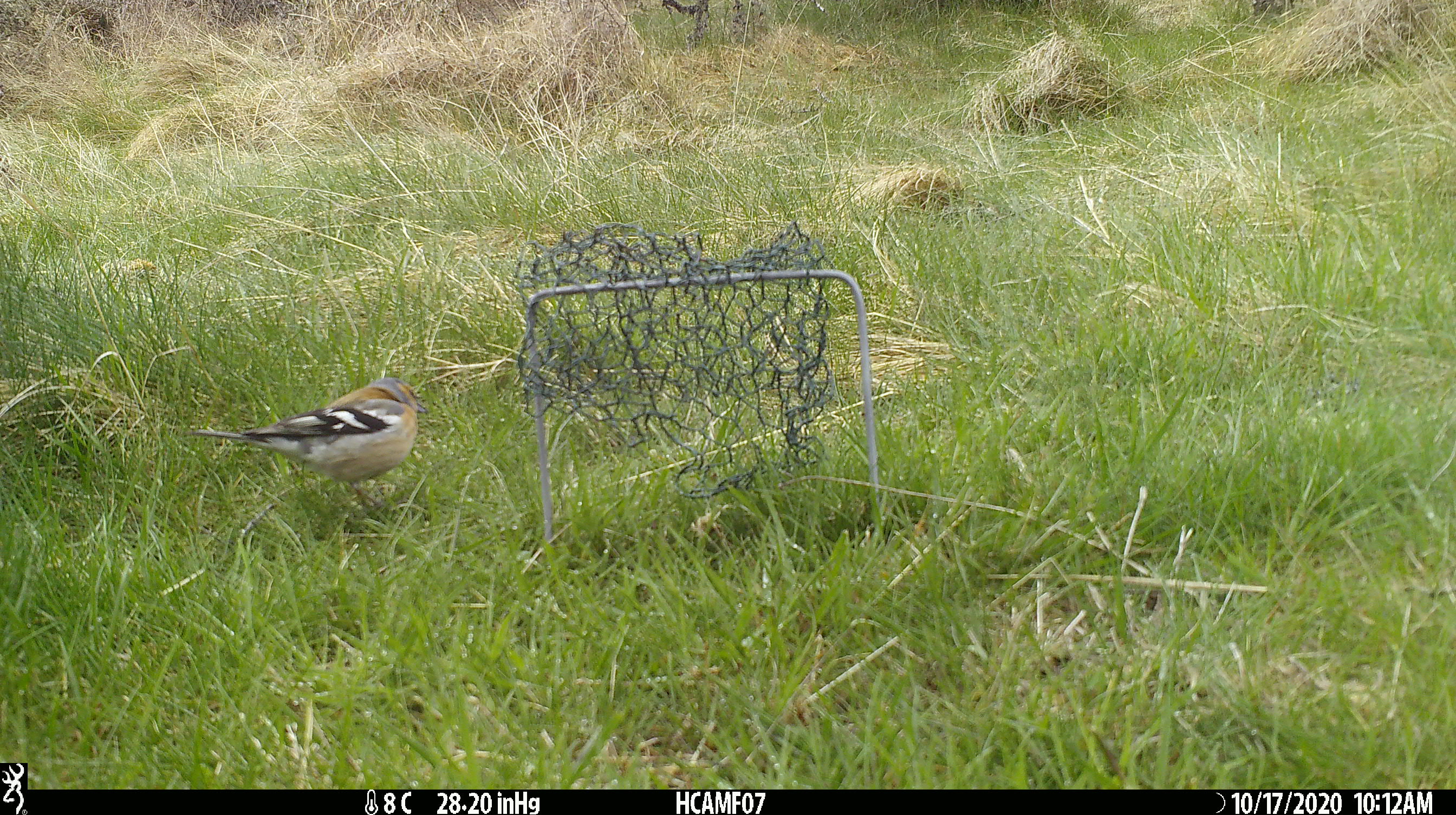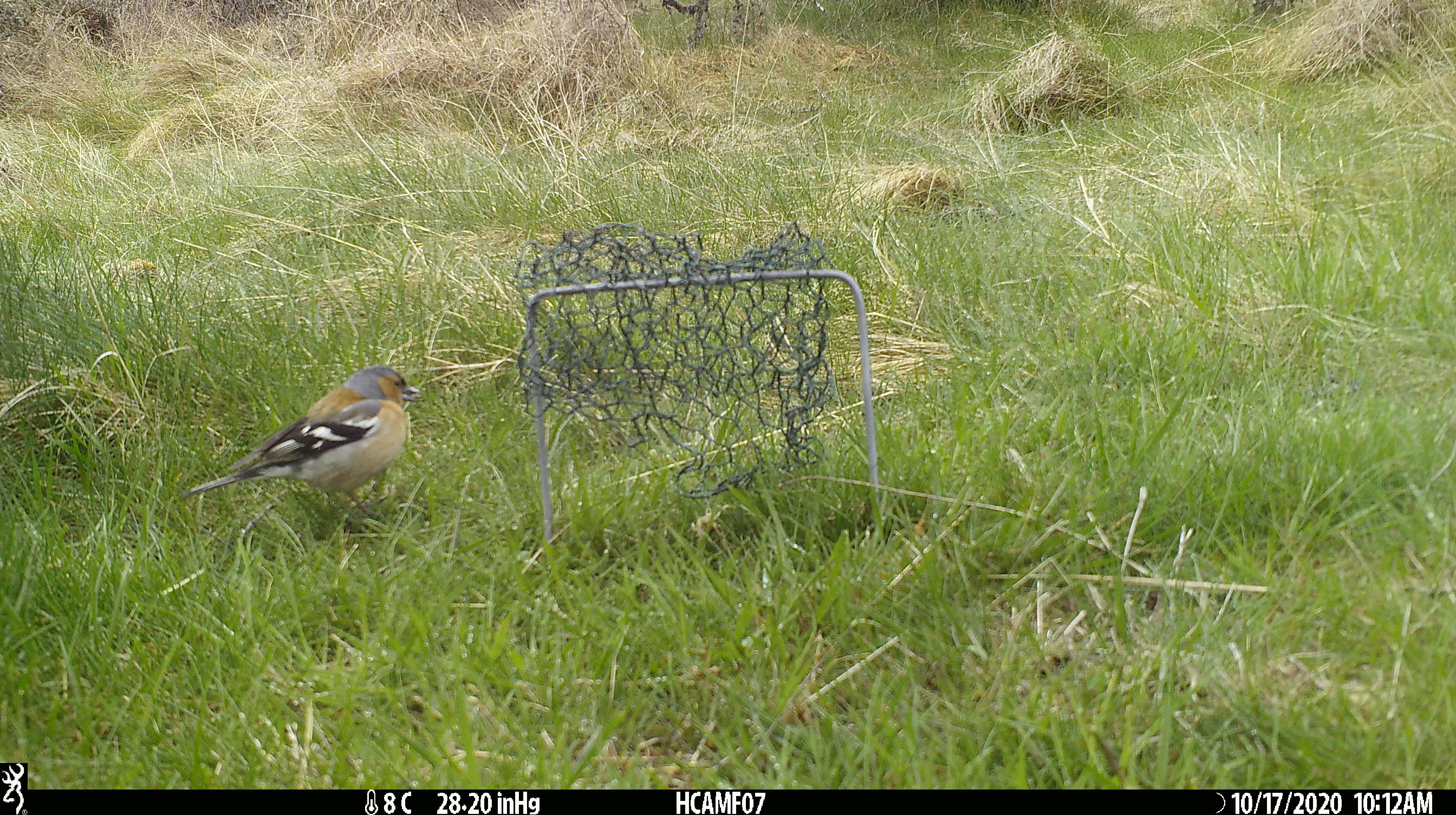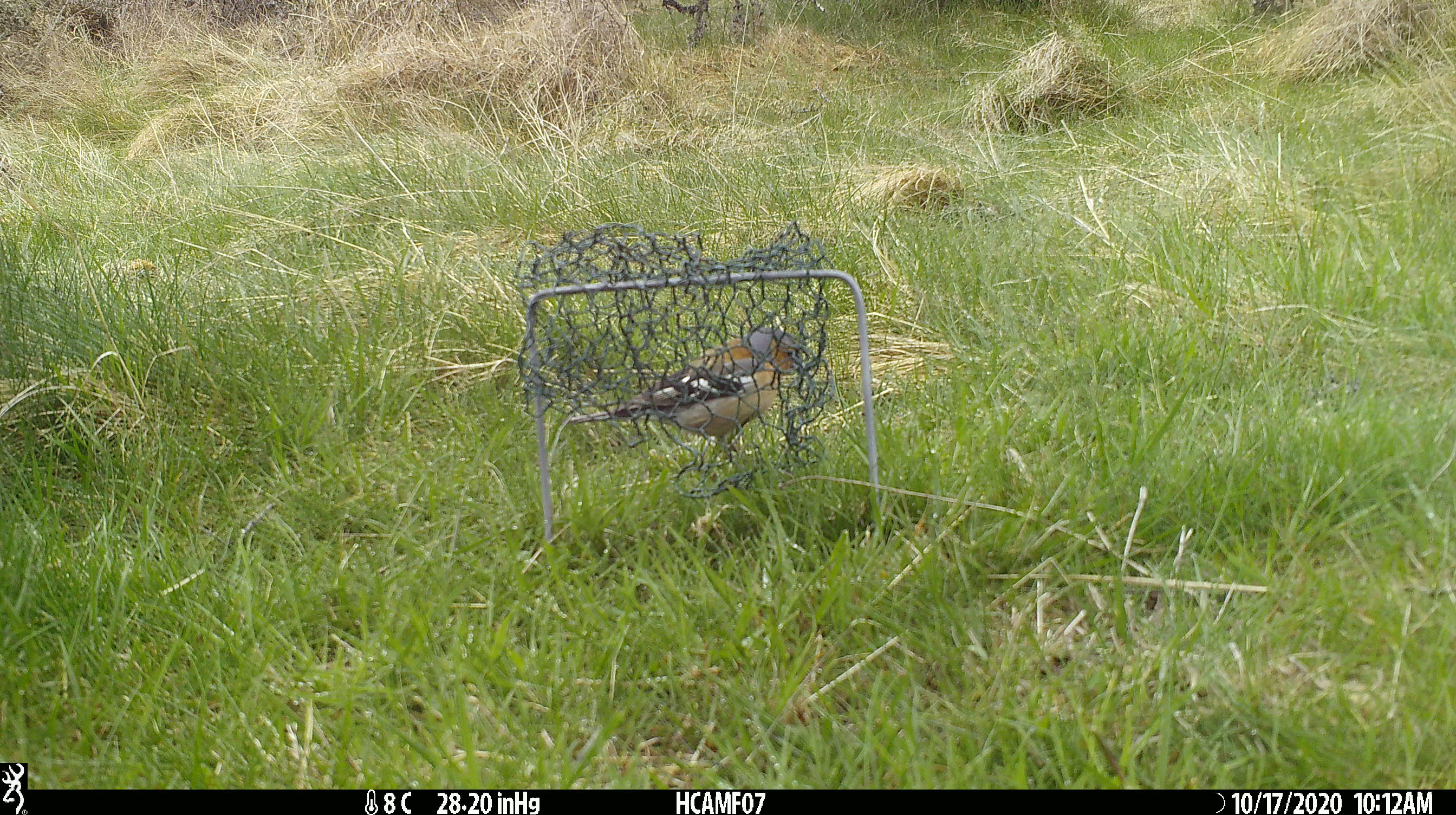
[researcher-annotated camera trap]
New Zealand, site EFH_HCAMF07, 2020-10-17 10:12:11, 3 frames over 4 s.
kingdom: Animalia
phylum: Chordata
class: Aves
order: Passeriformes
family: Fringillidae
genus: Fringilla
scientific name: Fringilla coelebs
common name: common chaffinch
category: chaffinch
Chaffinch (common chaffinch) (Fringilla coelebs).